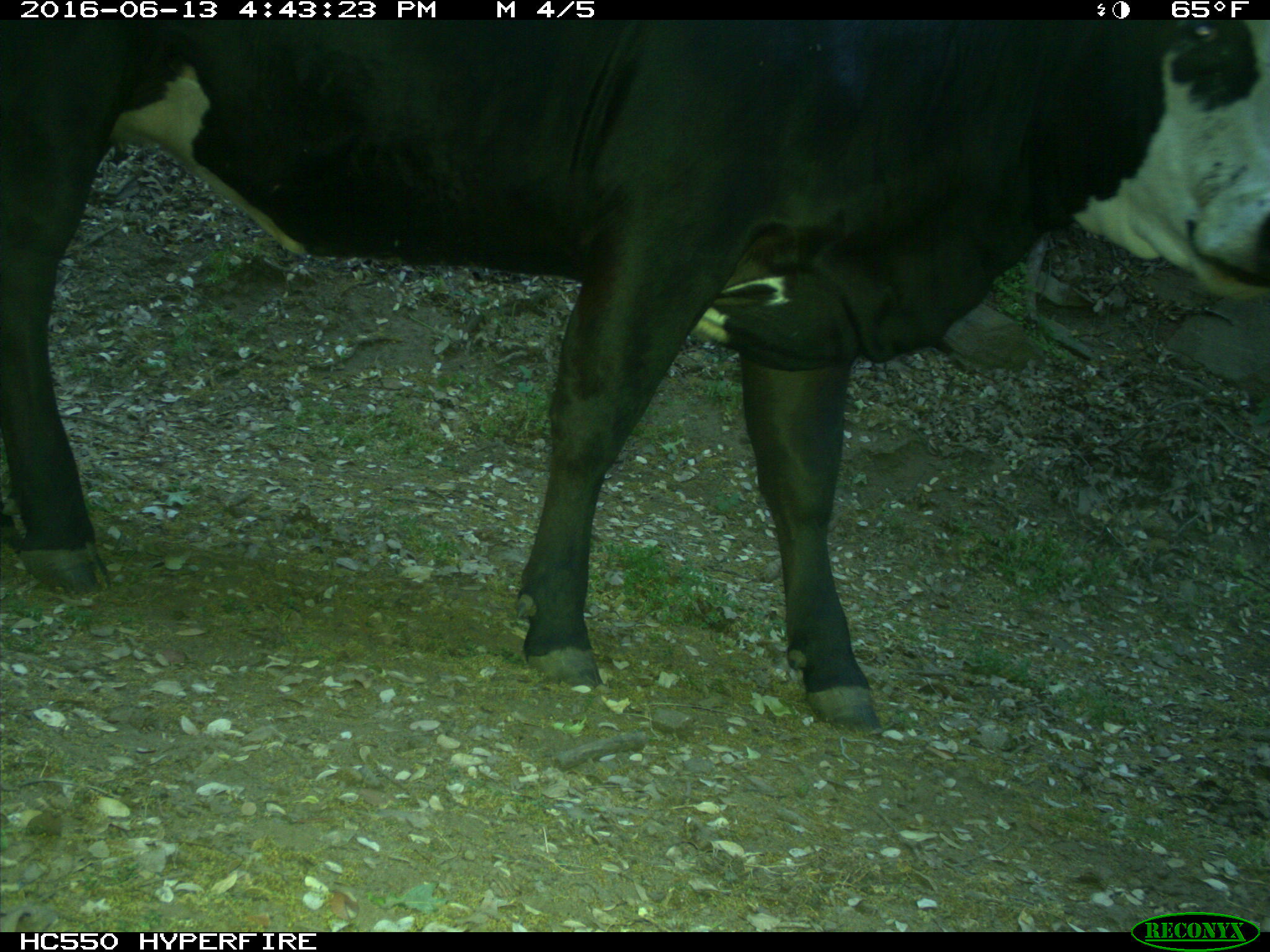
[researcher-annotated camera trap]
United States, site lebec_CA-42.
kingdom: Animalia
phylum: Chordata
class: Mammalia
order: Artiodactyla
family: Bovidae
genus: Bos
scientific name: Bos taurus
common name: domestic cow